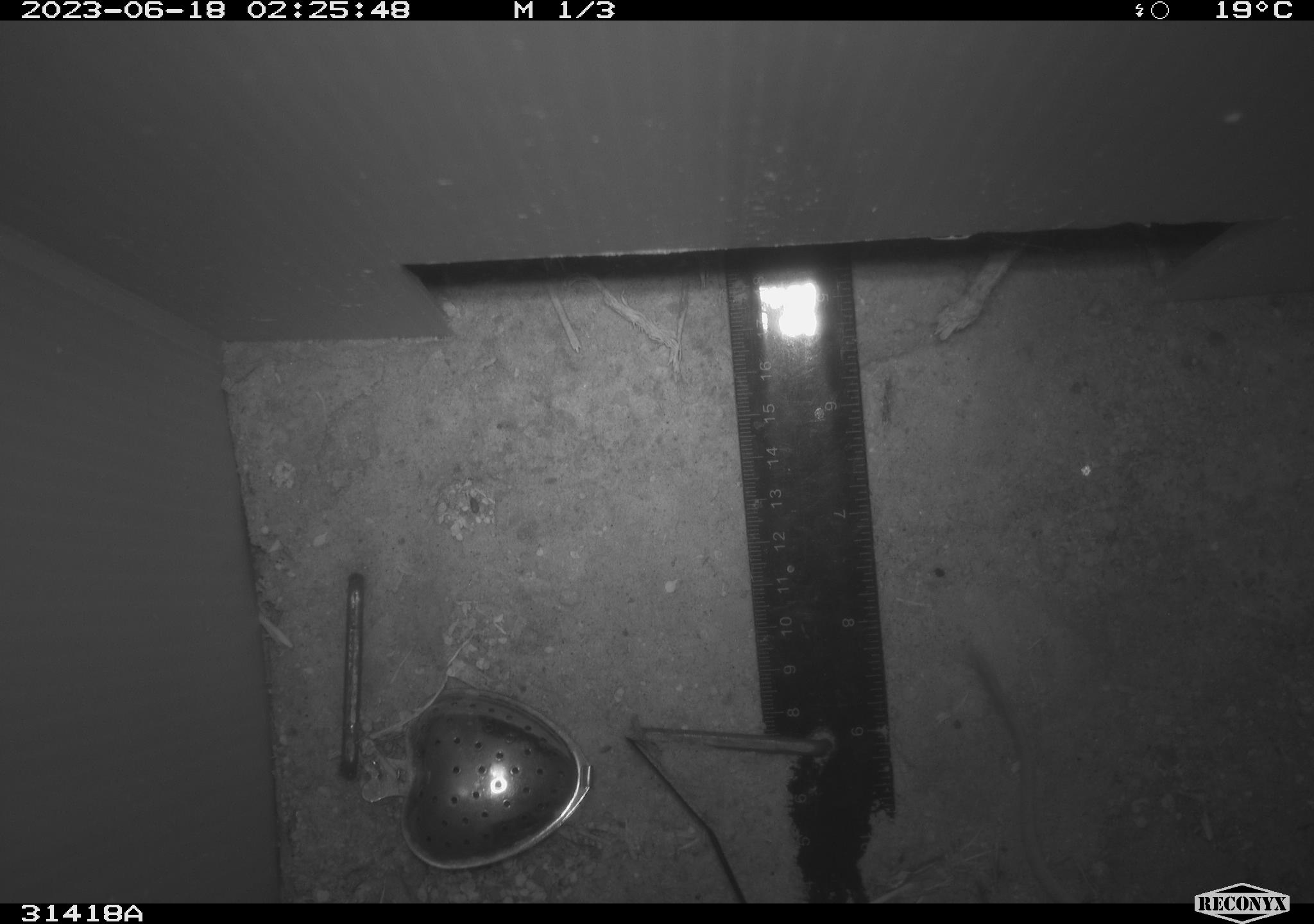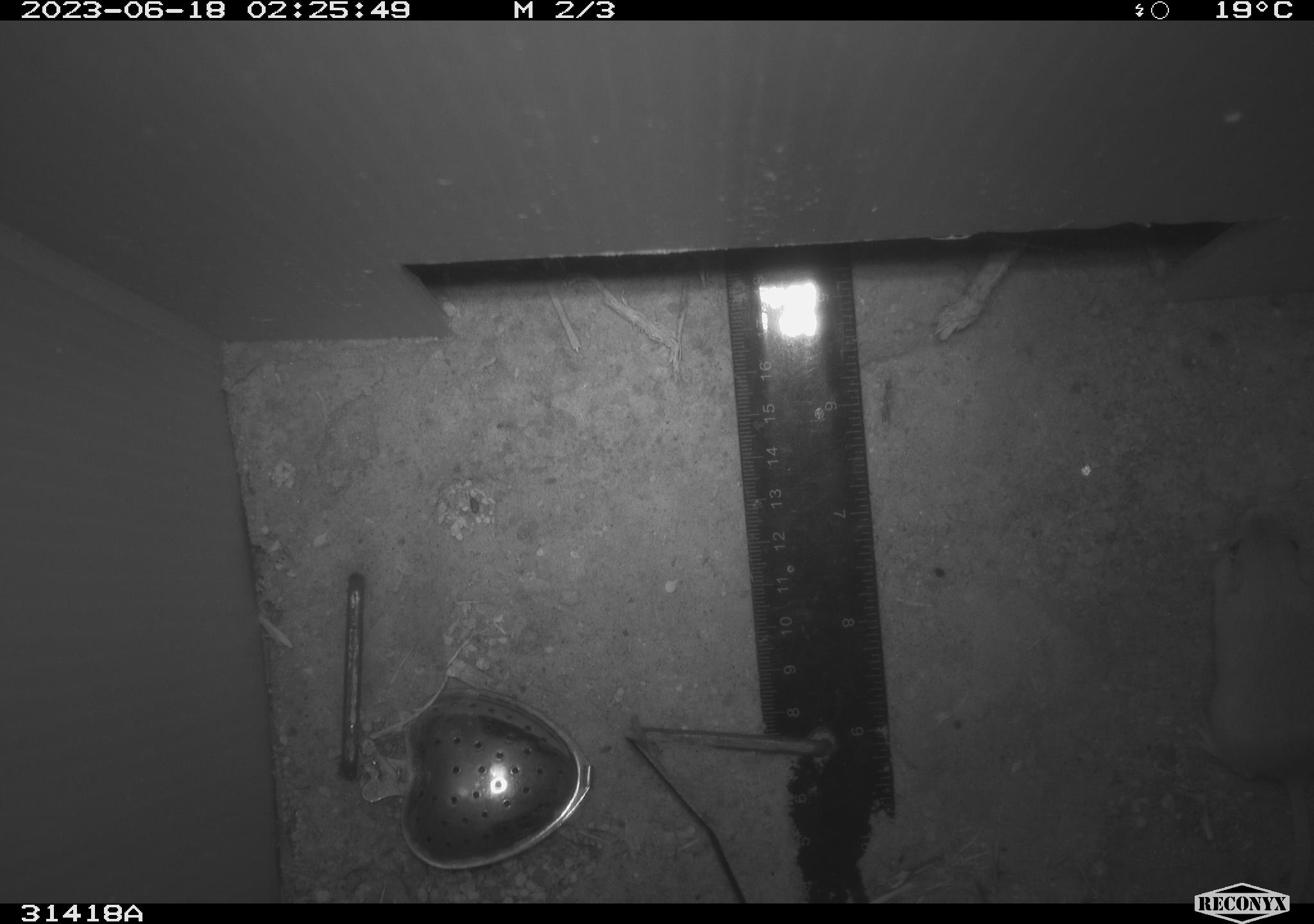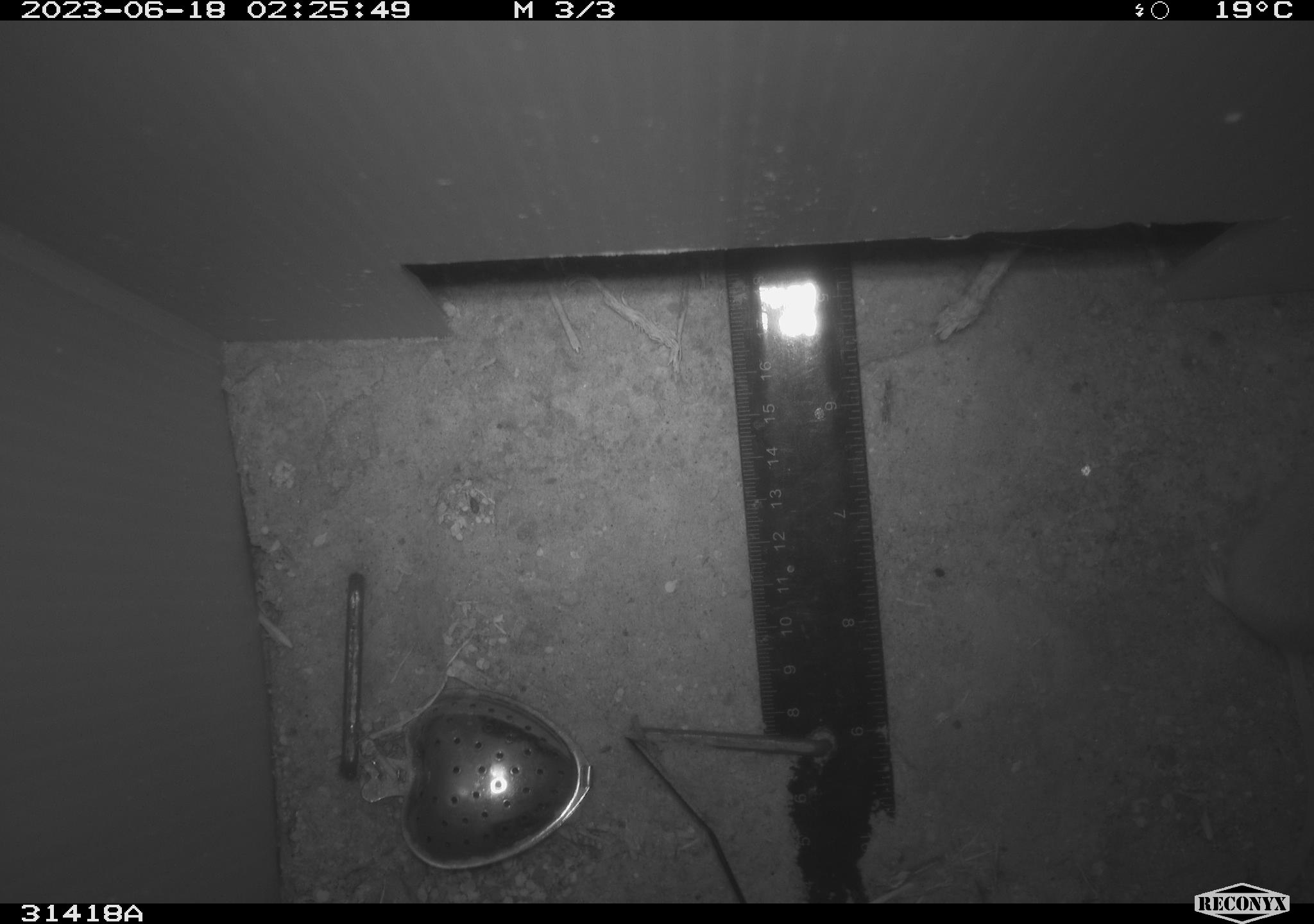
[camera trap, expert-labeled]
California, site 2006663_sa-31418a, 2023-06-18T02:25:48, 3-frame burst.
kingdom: Animalia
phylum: Chordata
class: Mammalia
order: Rodentia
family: Heteromyidae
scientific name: Heteromyidae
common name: kangaroo rats and pocket mice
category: heteromyidae family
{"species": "heteromyidae family (kangaroo rats and pocket mice) (Heteromyidae)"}